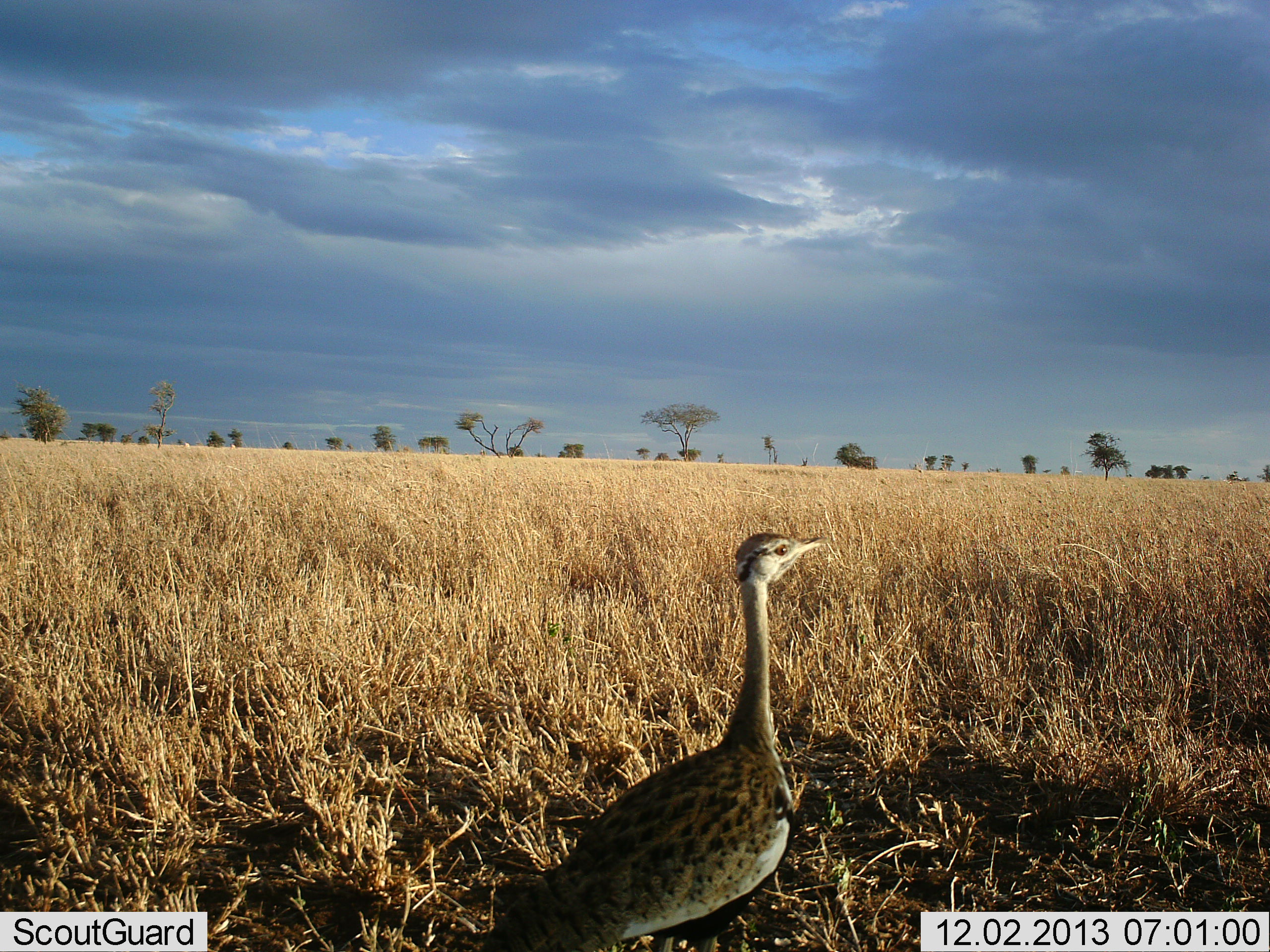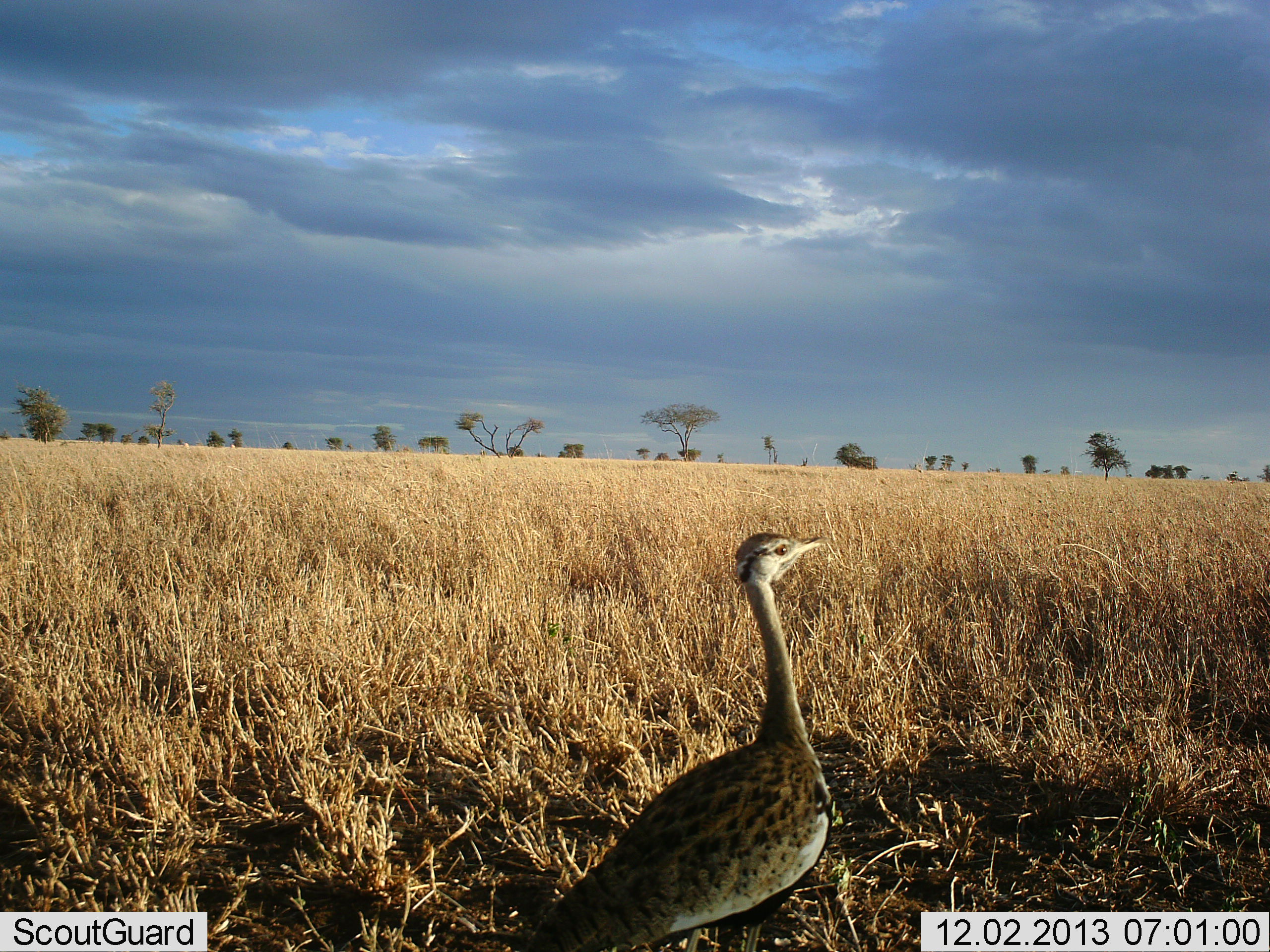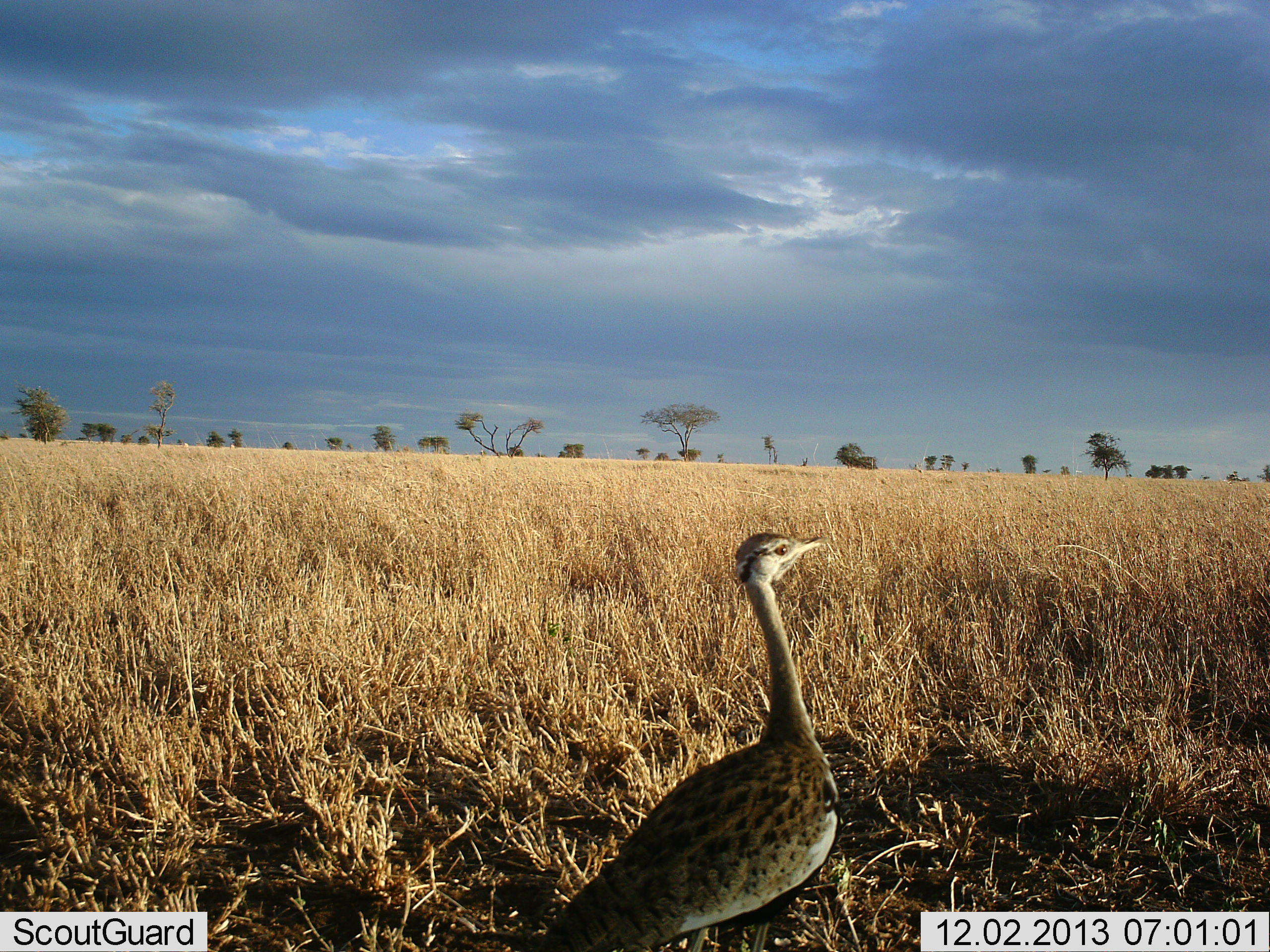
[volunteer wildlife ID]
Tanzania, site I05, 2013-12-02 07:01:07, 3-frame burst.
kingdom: Animalia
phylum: Chordata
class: Aves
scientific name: Aves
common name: bird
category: otherbird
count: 1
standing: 60%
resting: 10%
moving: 50%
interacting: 0%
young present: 0%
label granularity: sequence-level